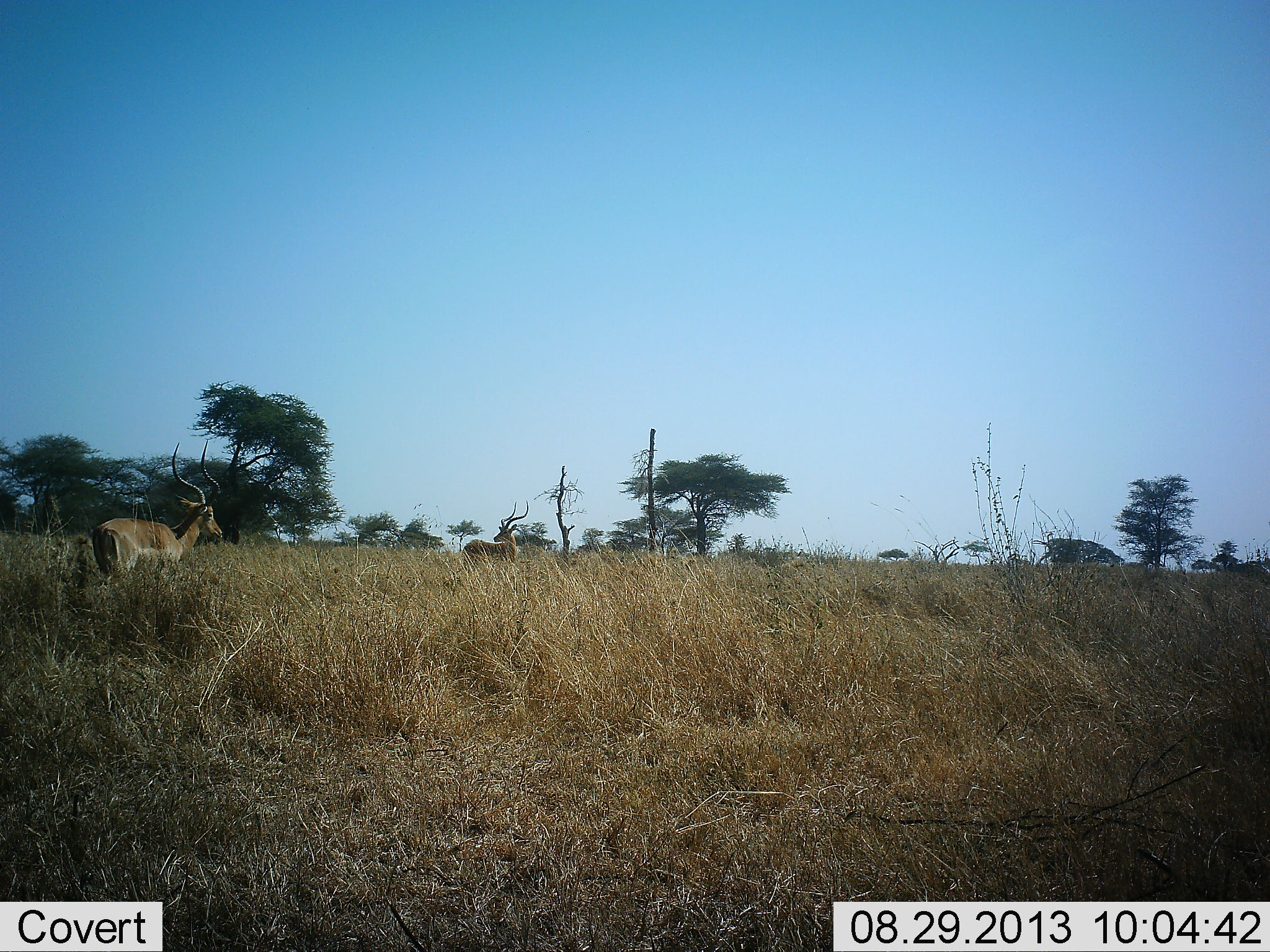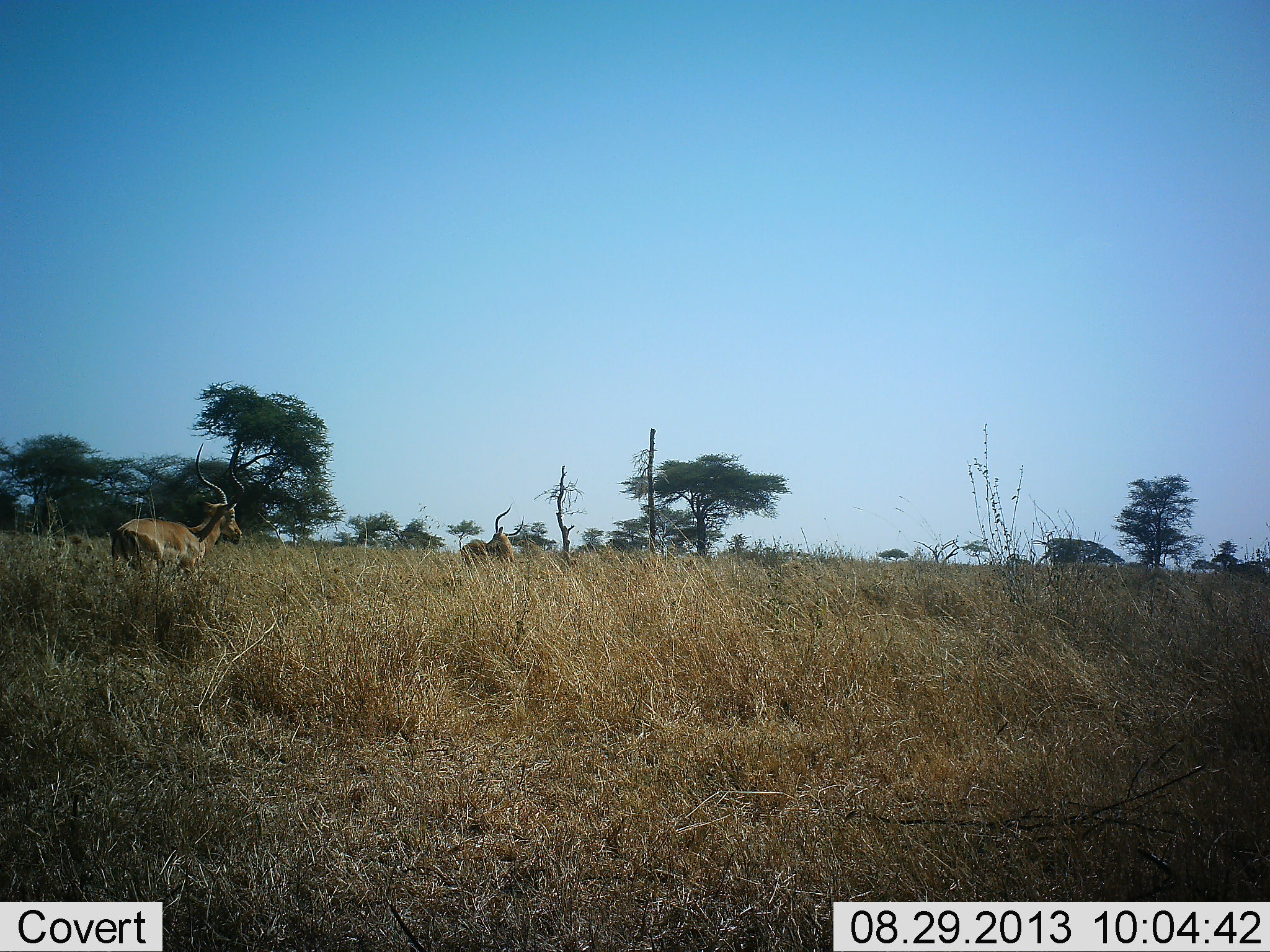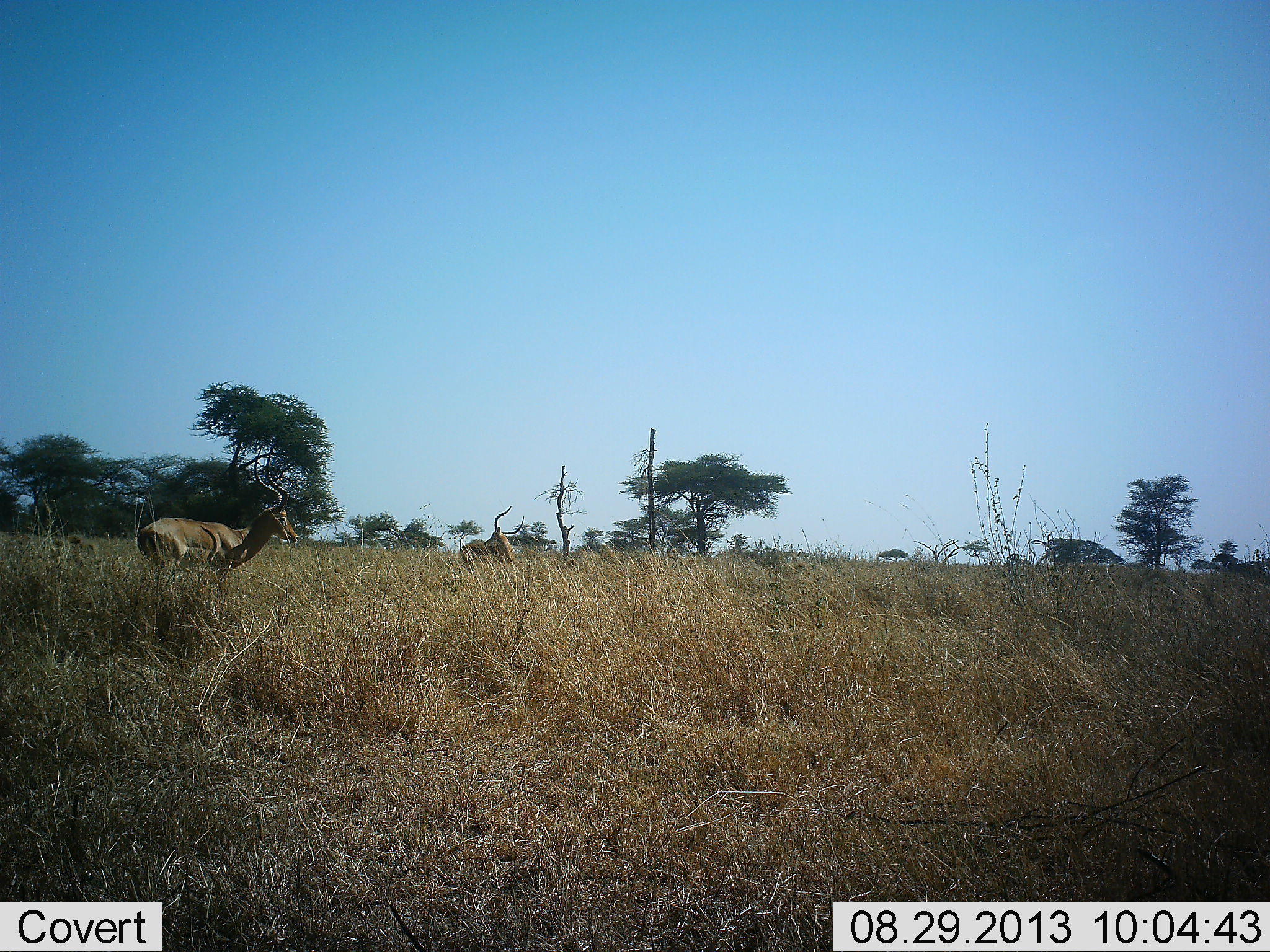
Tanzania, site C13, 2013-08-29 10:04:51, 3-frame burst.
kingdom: Animalia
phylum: Chordata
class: Mammalia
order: Artiodactyla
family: Bovidae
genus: Aepyceros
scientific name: Aepyceros melampus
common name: impala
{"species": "impala (Aepyceros melampus)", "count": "2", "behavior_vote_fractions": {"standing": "80%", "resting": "0%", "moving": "70%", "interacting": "10%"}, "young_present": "0%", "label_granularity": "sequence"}